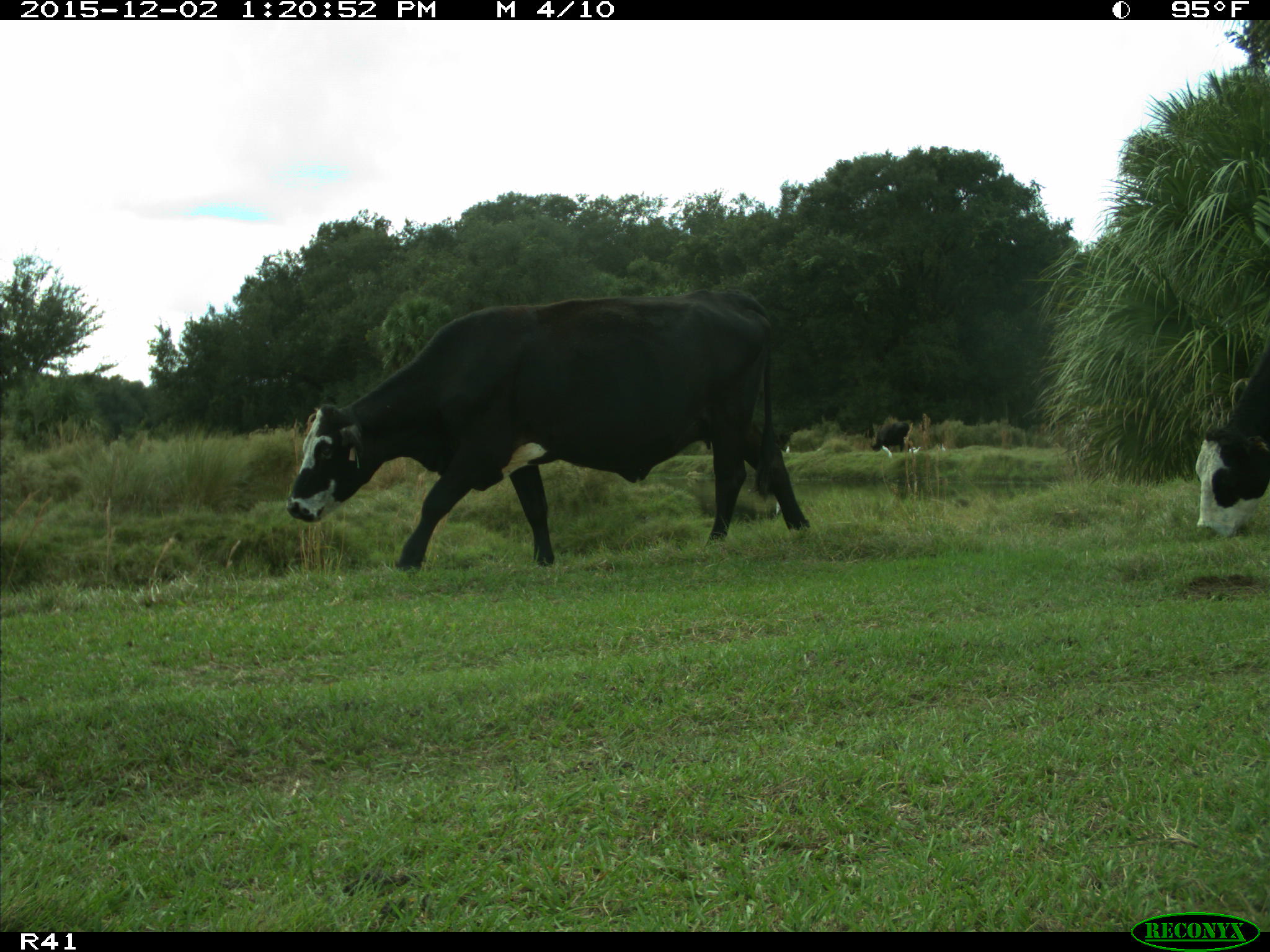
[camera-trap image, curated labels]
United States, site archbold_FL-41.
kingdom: Animalia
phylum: Chordata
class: Mammalia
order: Artiodactyla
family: Bovidae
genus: Bos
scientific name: Bos taurus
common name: domestic cow